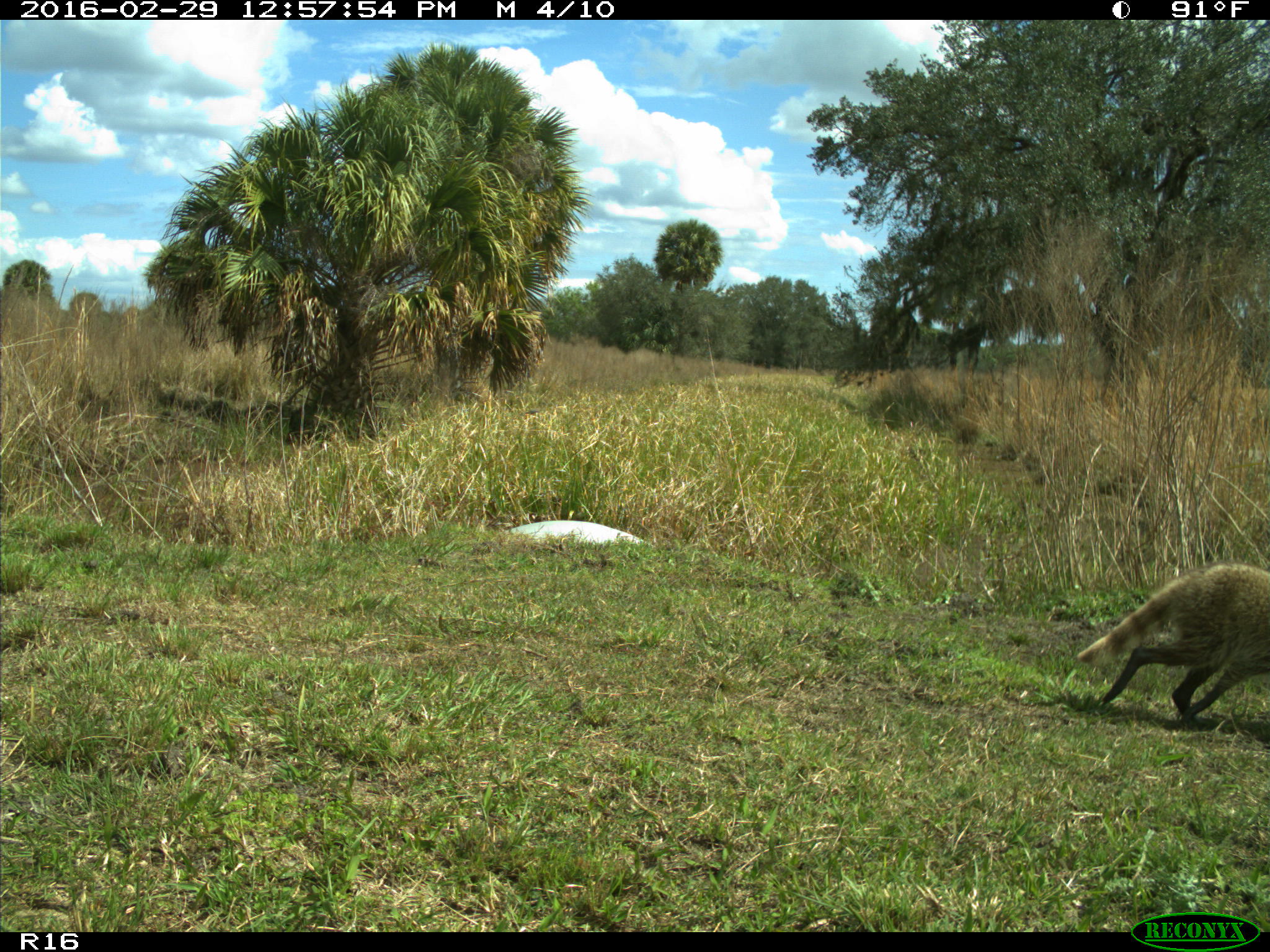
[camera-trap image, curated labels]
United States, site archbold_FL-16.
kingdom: Animalia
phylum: Chordata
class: Mammalia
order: Carnivora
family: Procyonidae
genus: Procyon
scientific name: Procyon lotor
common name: common raccoon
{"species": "Procyon lotor (common raccoon)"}